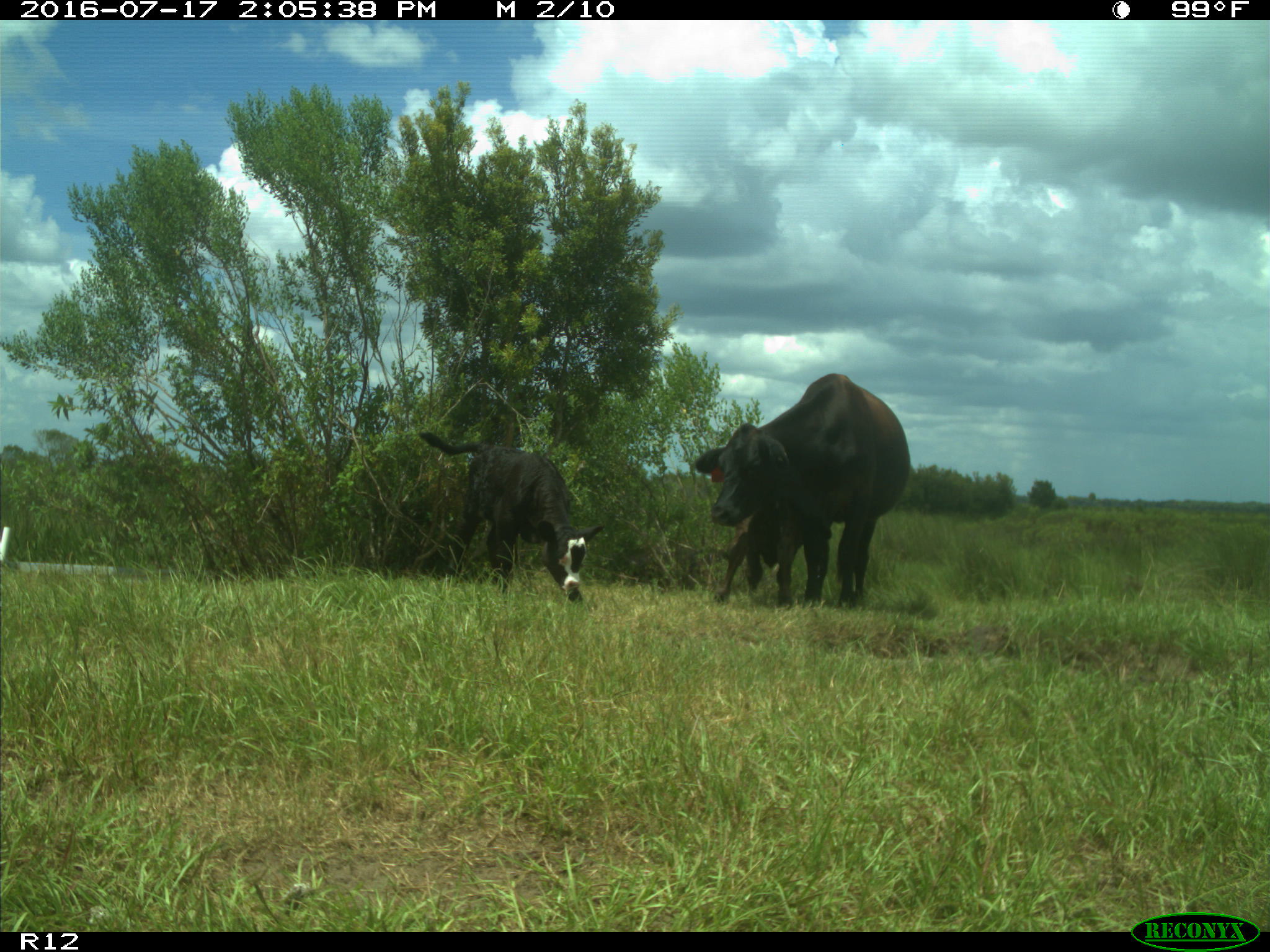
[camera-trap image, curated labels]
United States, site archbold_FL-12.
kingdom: Animalia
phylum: Chordata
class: Mammalia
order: Artiodactyla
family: Bovidae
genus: Bos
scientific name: Bos taurus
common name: domestic cow